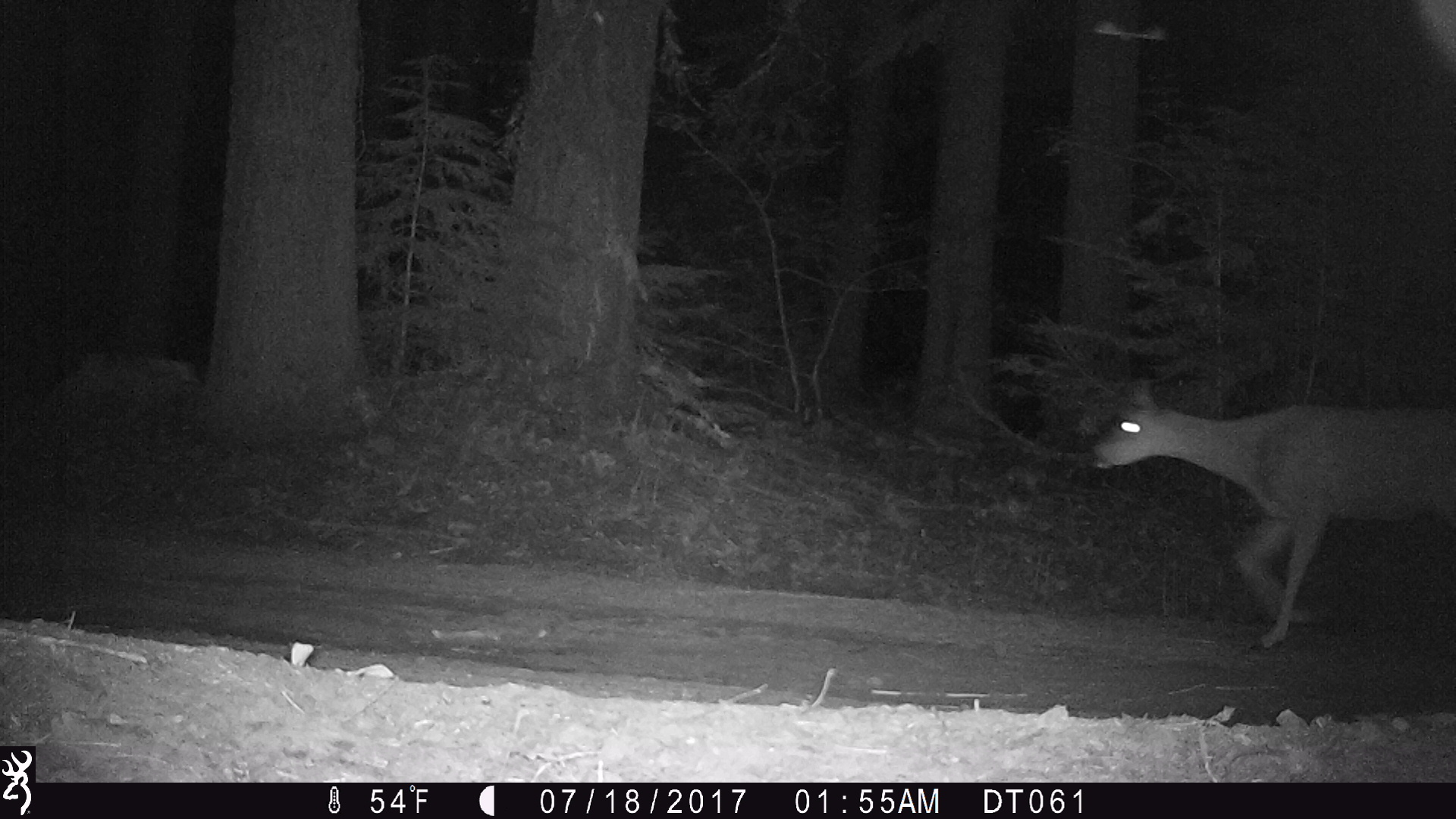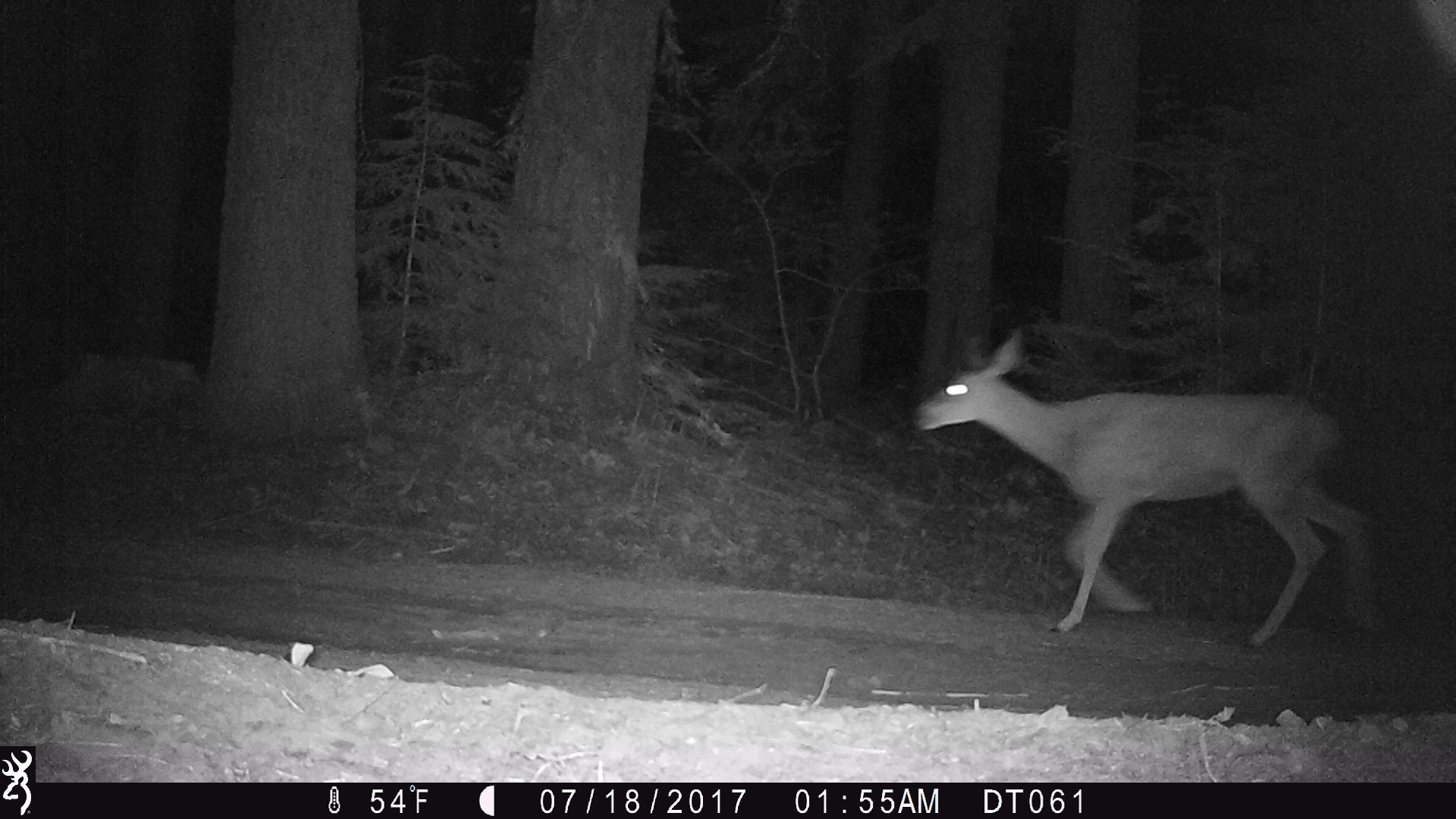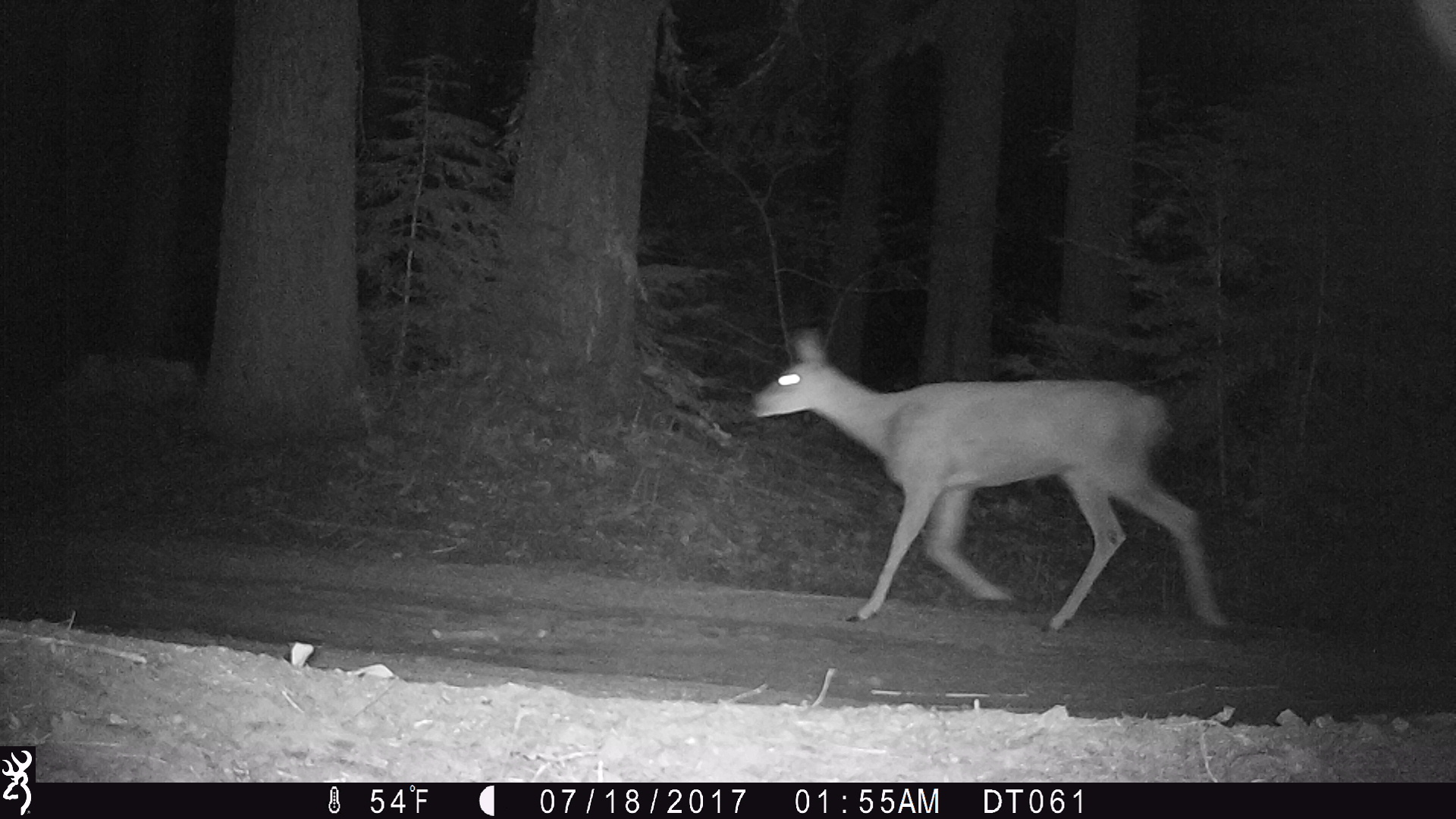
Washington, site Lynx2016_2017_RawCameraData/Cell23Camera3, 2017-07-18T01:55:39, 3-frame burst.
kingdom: Animalia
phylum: Chordata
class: Mammalia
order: Artiodactyla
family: Cervidae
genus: Odocoileus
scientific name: Odocoileus hemionus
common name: mule deer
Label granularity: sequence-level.